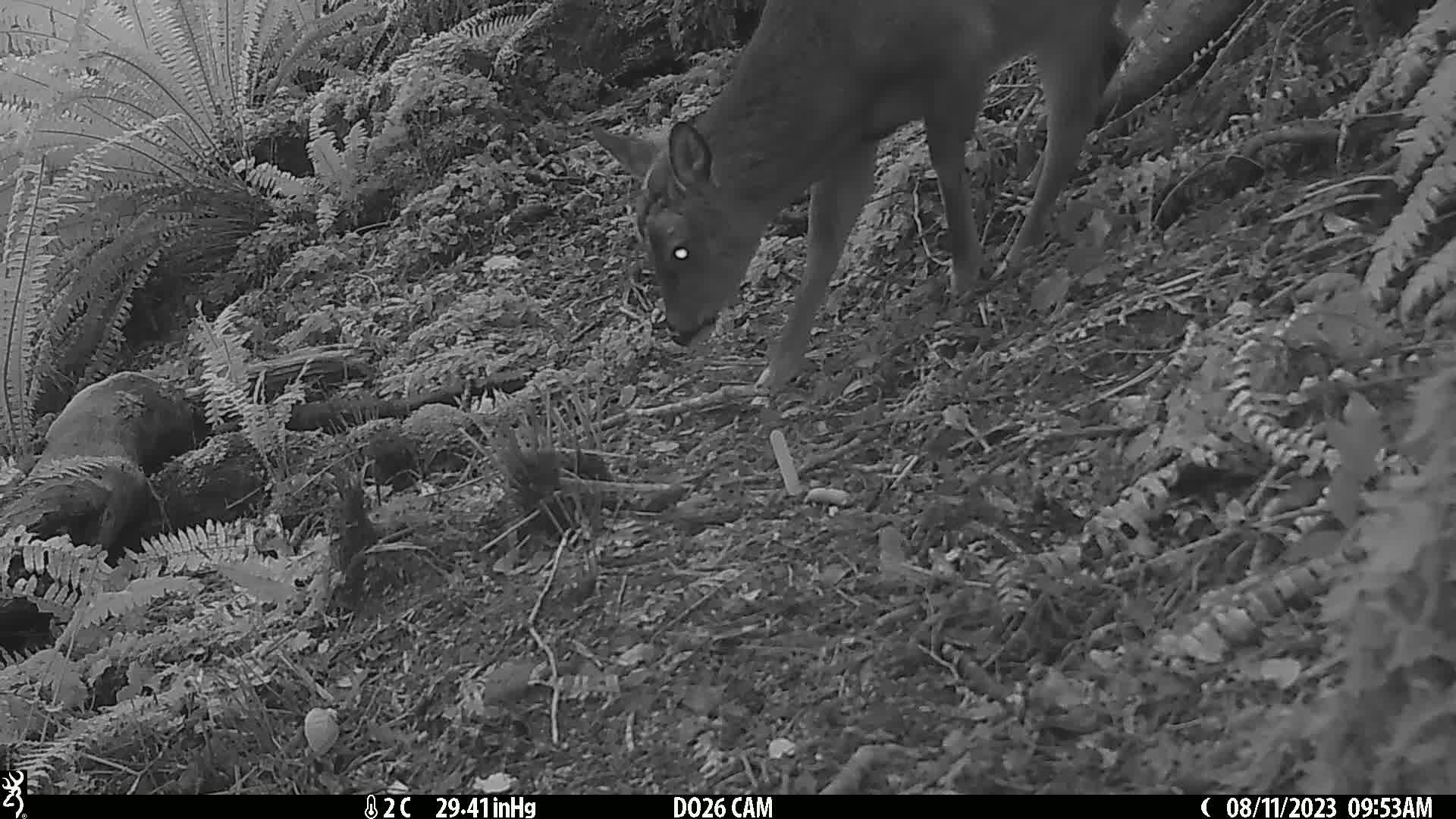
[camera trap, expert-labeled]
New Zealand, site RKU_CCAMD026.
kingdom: Animalia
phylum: Chordata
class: Mammalia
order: Artiodactyla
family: Cervidae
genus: Odocoileus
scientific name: Odocoileus virginianus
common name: white-tailed deer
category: white tailed deer